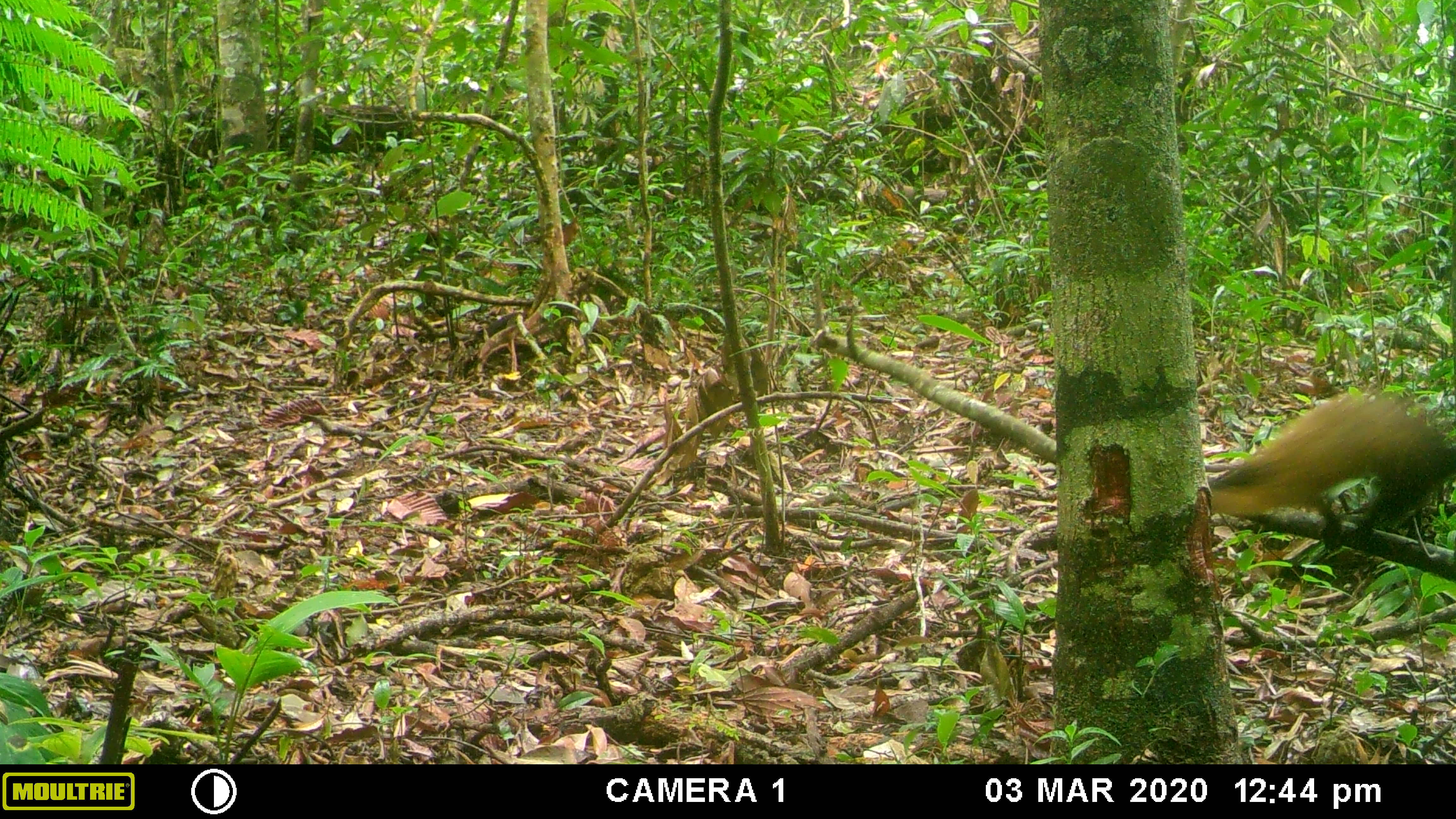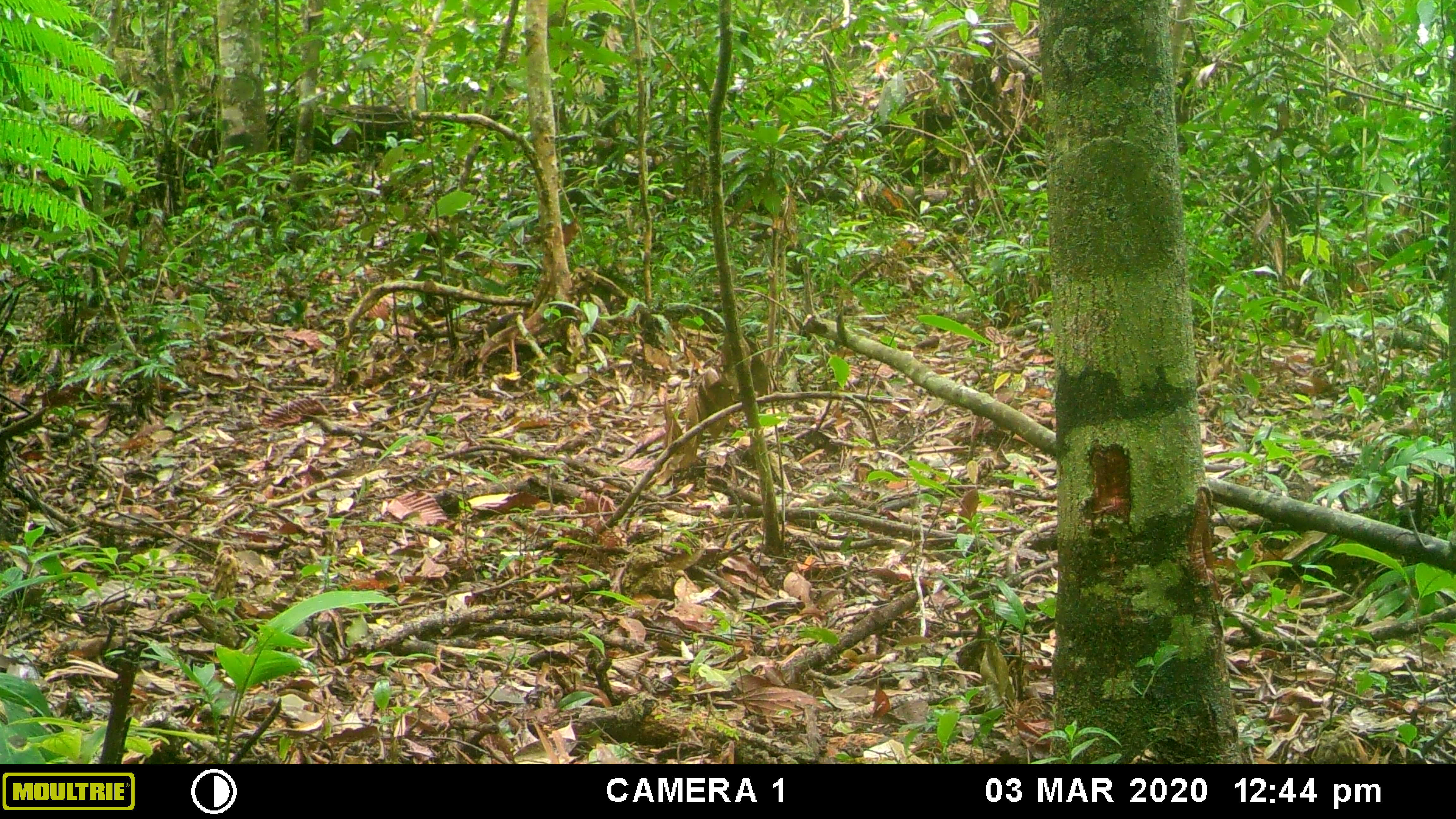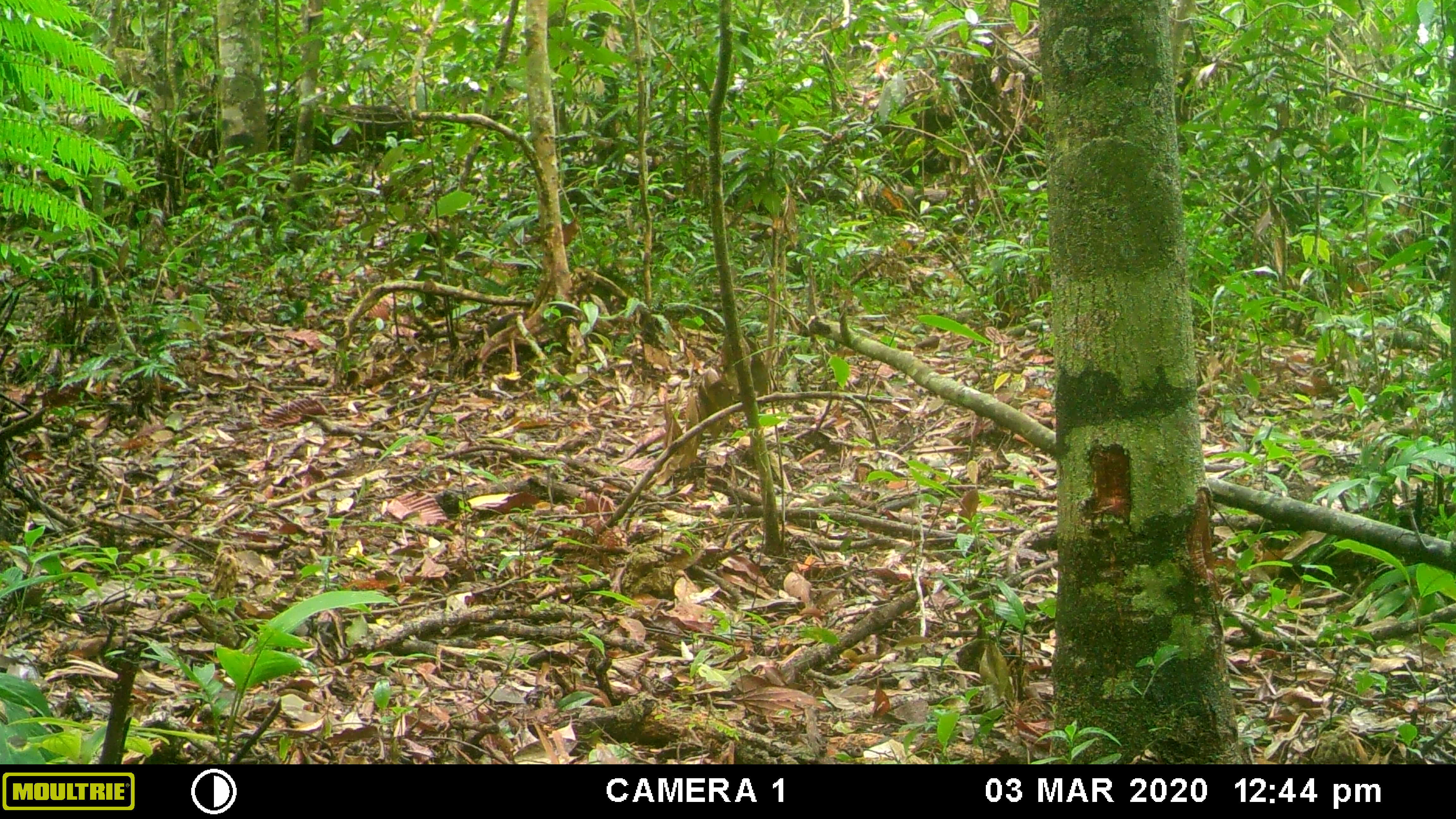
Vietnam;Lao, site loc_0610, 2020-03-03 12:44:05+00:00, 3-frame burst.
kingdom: Animalia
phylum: Chordata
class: Mammalia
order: Carnivora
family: Mustelidae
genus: Martes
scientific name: Martes flavigula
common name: yellow-throated marten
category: yellow throated marten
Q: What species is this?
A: Yellow throated marten (yellow-throated marten) (Martes flavigula).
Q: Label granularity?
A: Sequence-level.